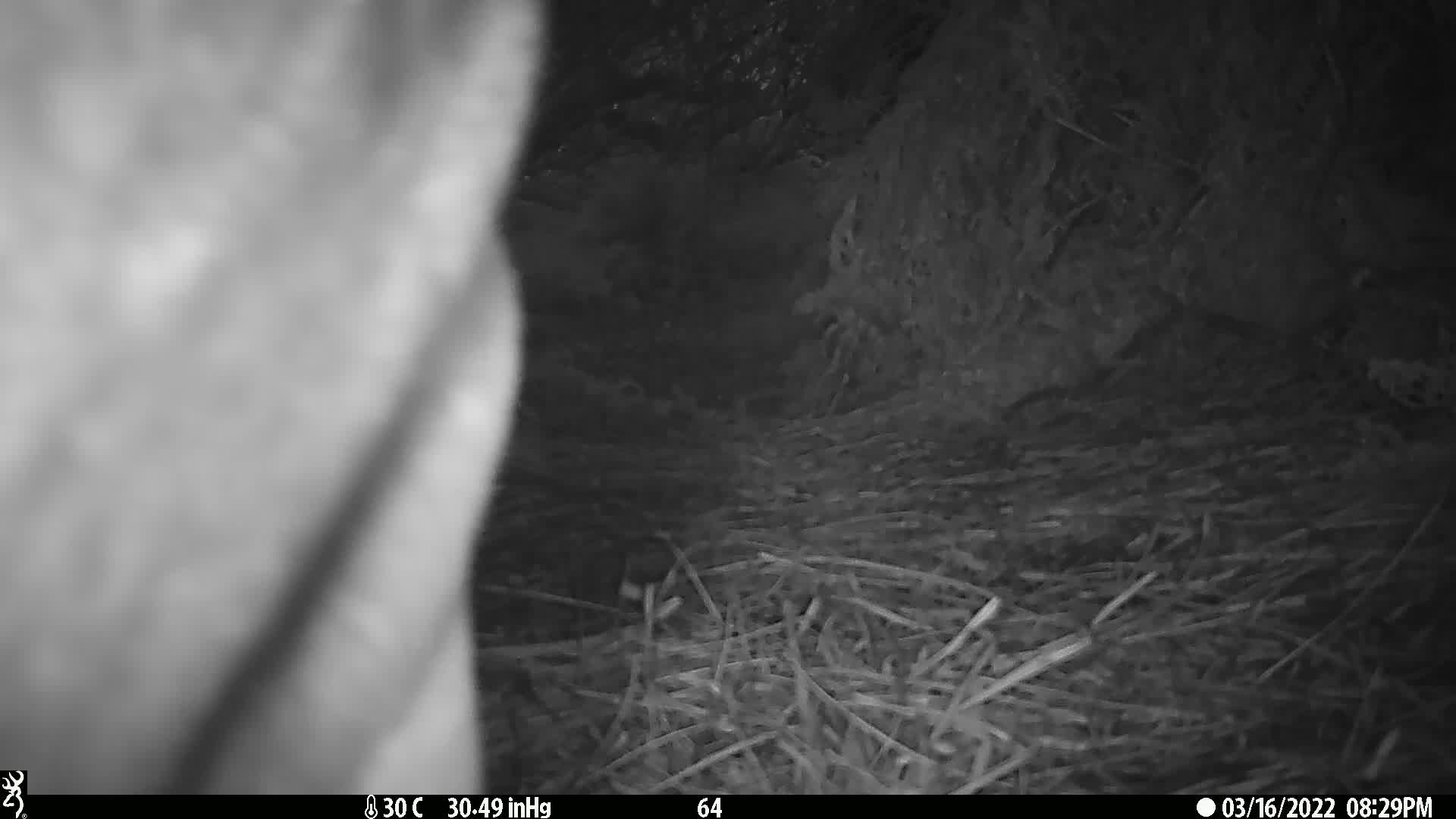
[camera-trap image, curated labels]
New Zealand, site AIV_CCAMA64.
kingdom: Animalia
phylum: Chordata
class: Mammalia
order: Carnivora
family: Otariidae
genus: Phocarctos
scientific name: Phocarctos hookeri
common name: new zealand sea lion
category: sealion